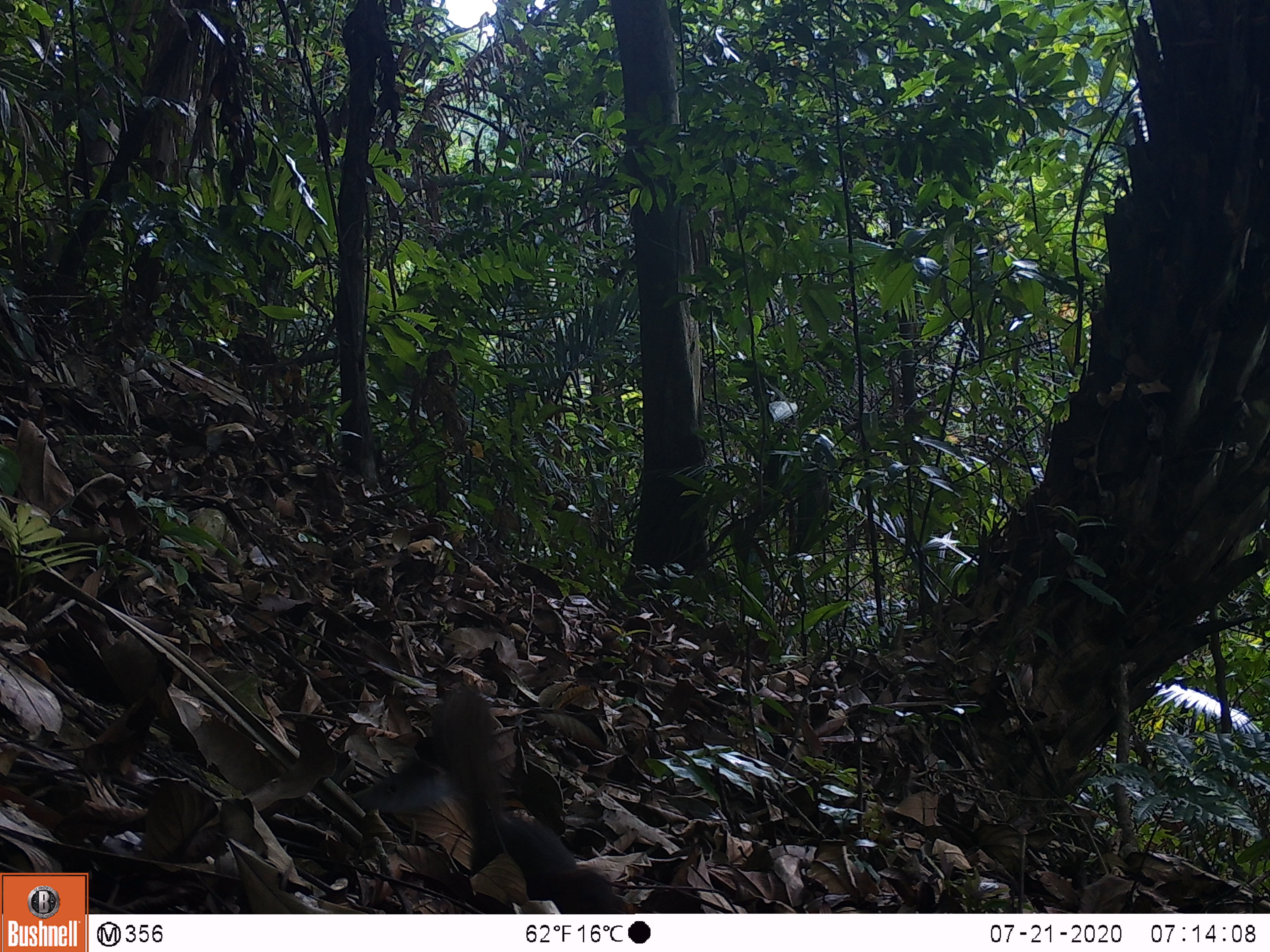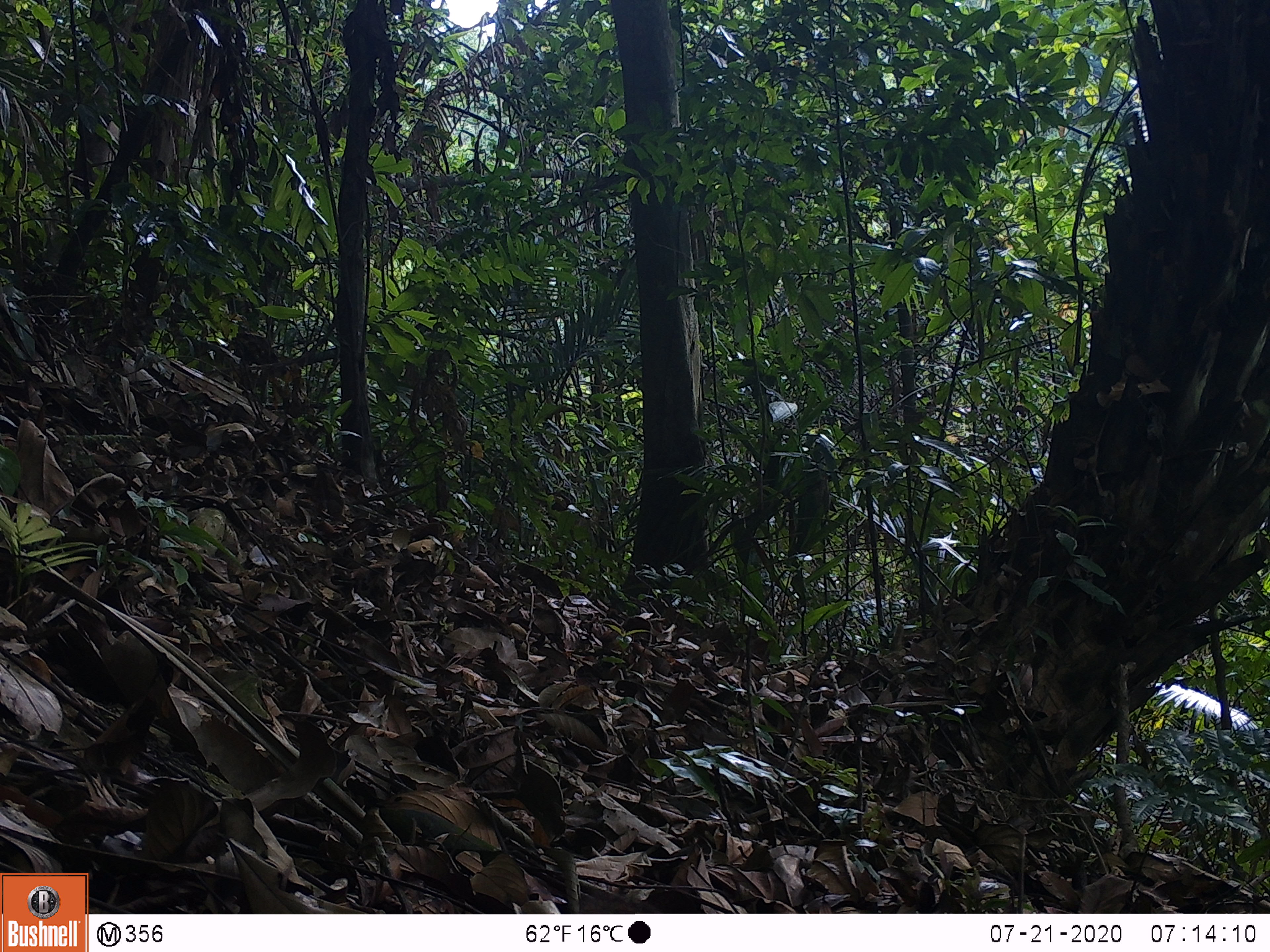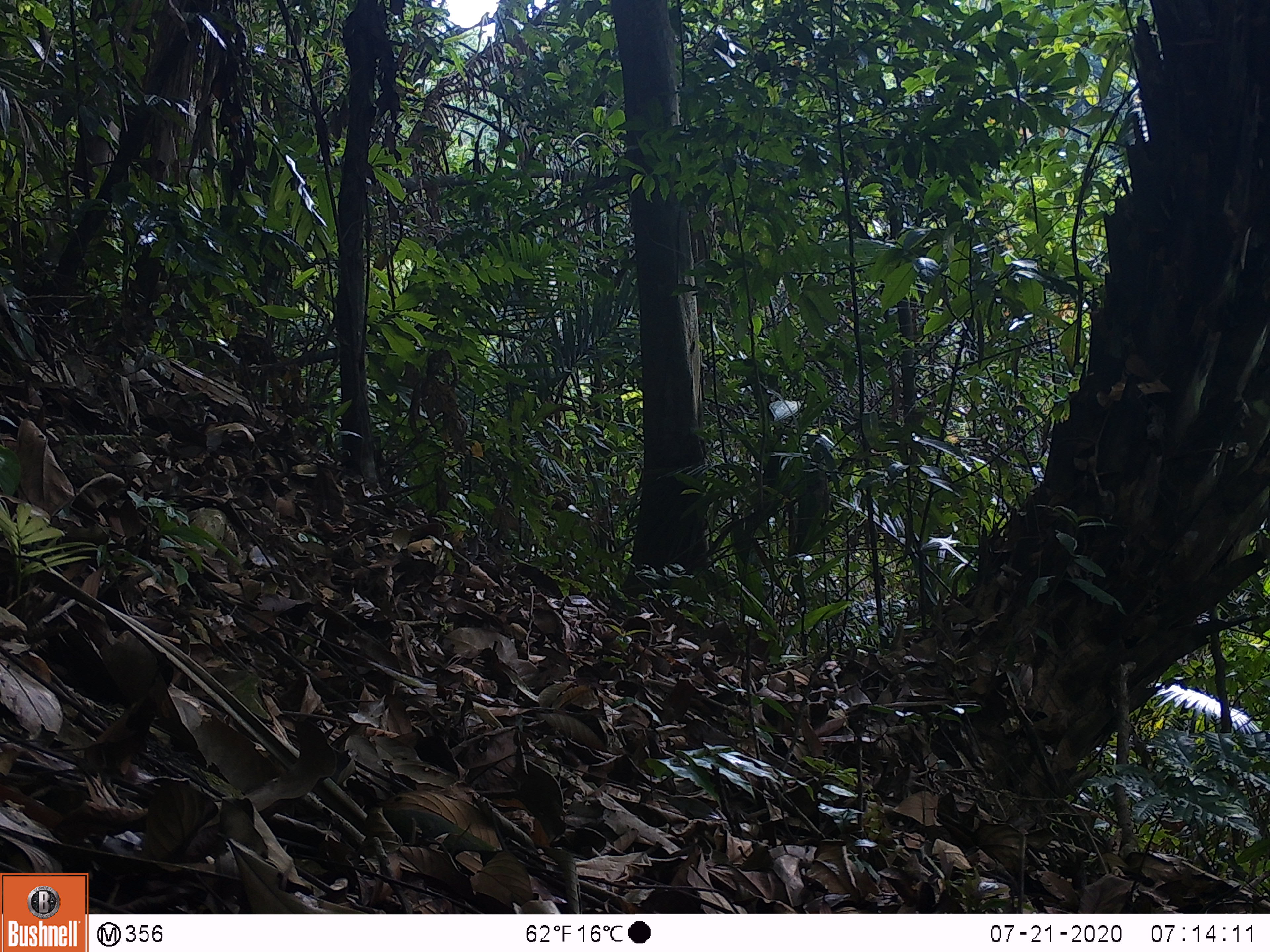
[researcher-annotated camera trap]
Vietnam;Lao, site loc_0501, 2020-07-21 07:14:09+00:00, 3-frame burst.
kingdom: Animalia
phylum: Chordata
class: Mammalia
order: Scandentia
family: Tupaiidae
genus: Tupaia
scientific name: Tupaia belangeri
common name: northern treeshrew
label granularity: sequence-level